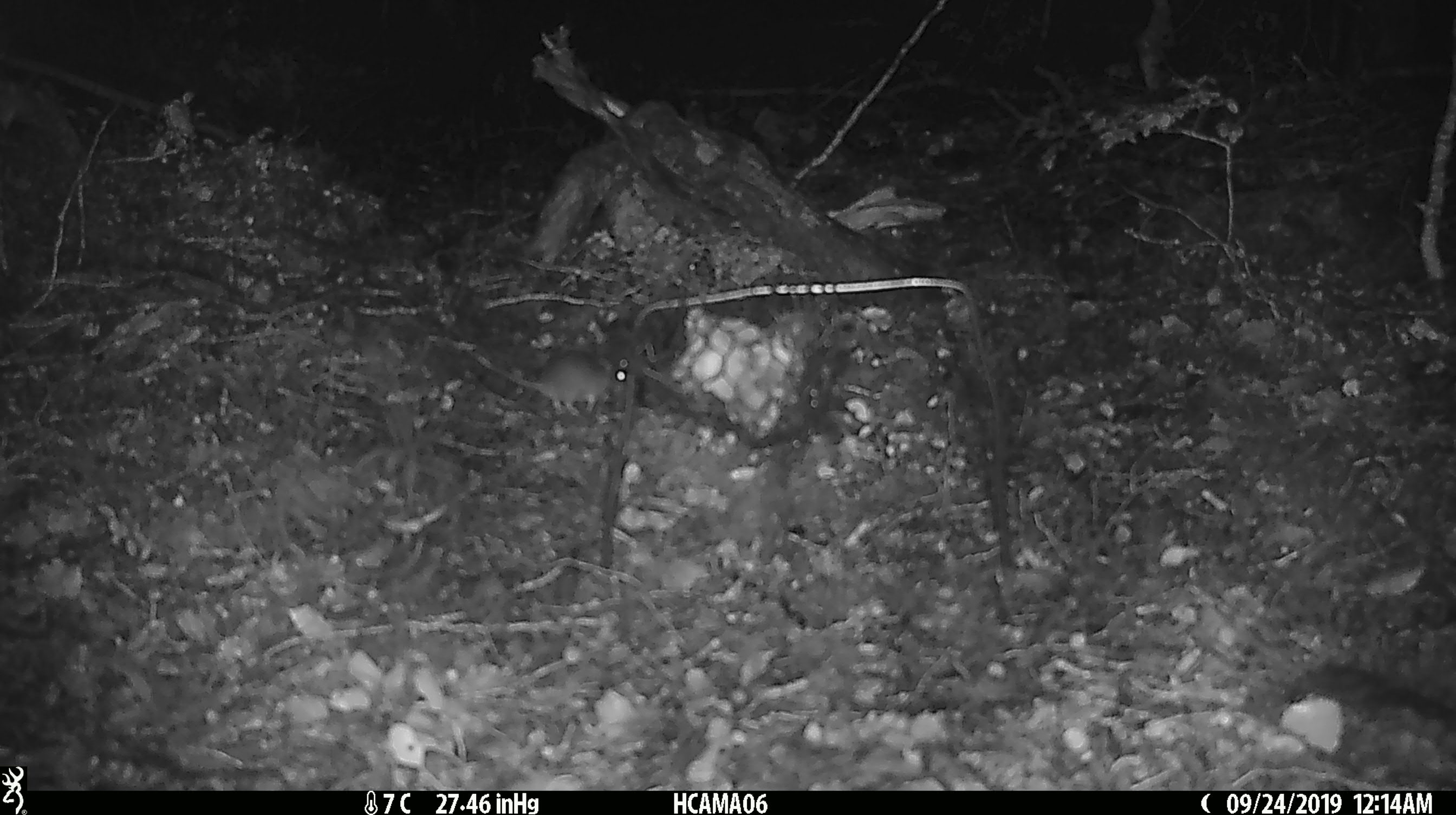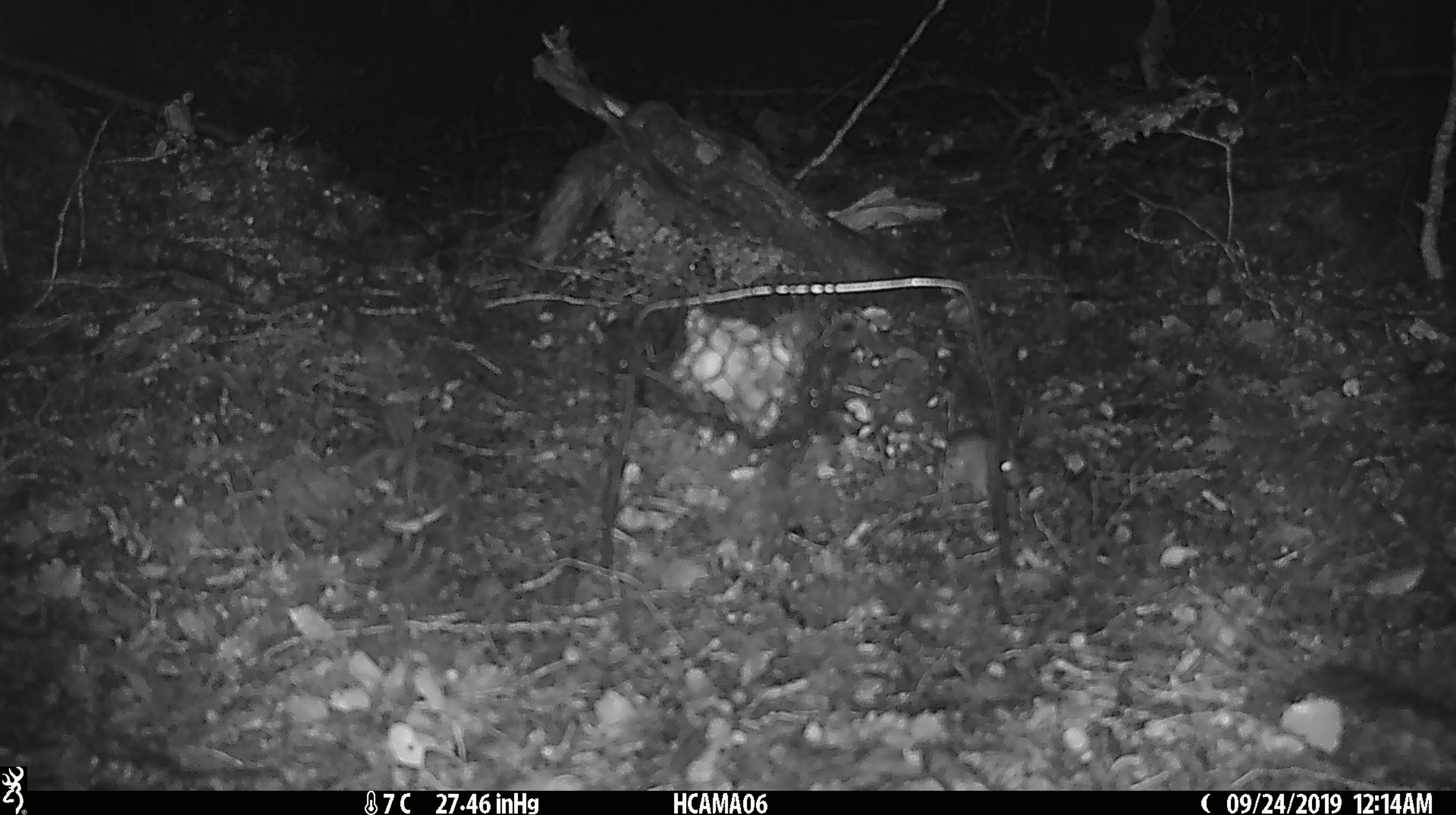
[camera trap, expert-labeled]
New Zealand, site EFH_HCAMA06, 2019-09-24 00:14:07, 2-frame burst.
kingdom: Animalia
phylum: Chordata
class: Mammalia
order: Rodentia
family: Muridae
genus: Mus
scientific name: Mus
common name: mouse